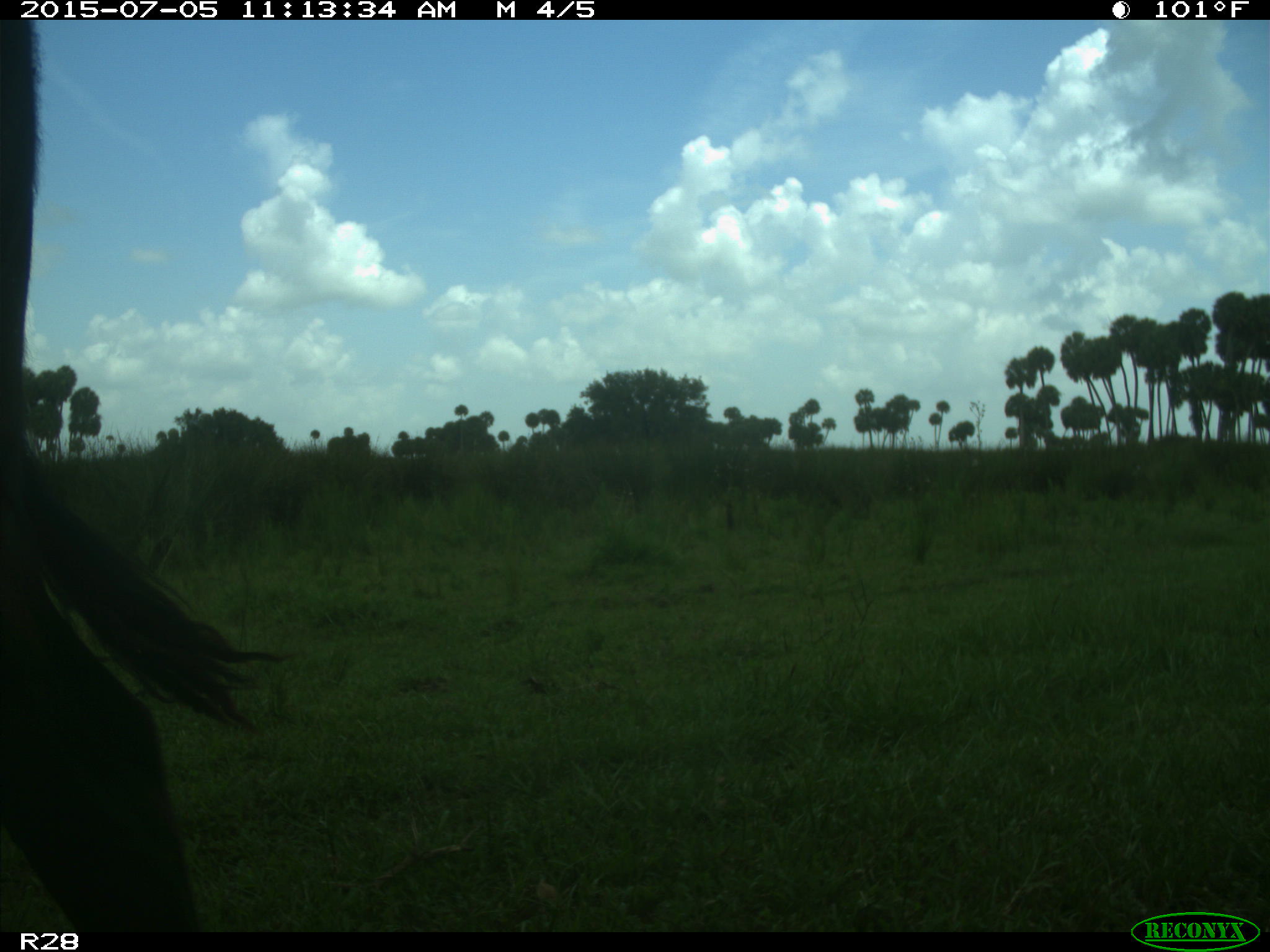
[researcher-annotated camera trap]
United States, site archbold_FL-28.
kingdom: Animalia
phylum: Chordata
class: Mammalia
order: Artiodactyla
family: Bovidae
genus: Bos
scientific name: Bos taurus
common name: domestic cow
Bos taurus (domestic cow).